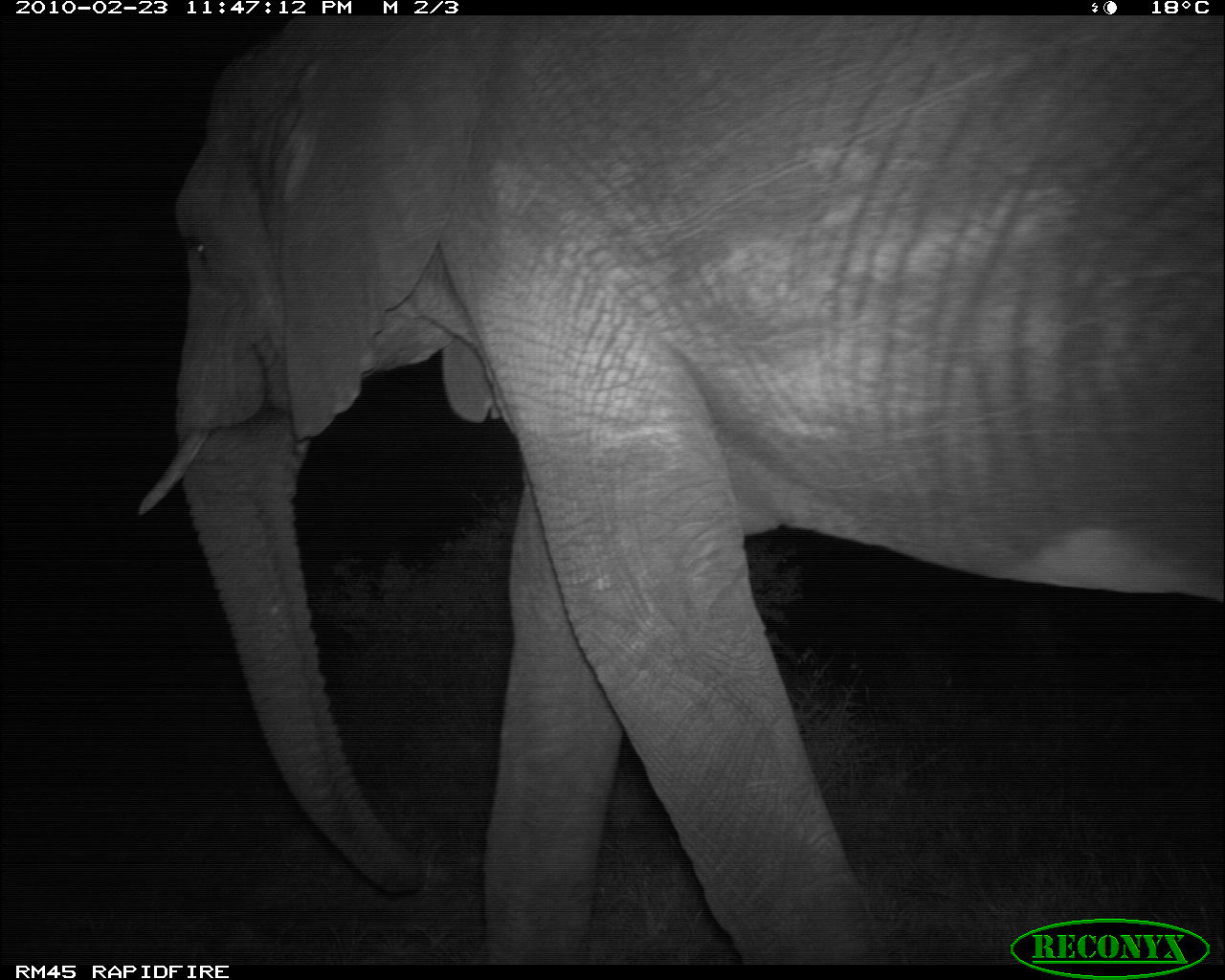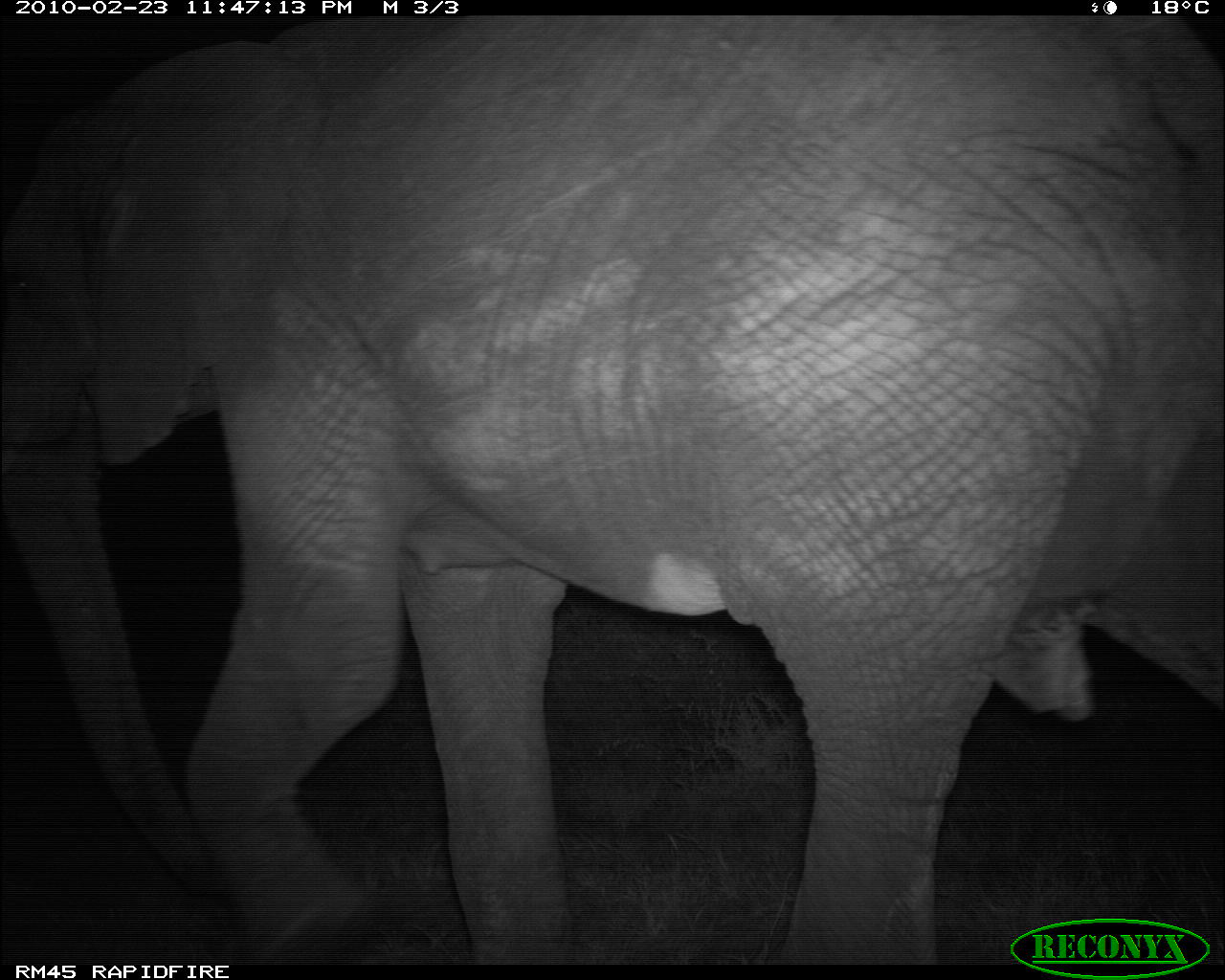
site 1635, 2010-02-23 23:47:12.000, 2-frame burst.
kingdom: Animalia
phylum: Chordata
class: Mammalia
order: Proboscidea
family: Elephantidae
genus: Loxodonta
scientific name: Loxodonta africana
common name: african bush elephant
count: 1